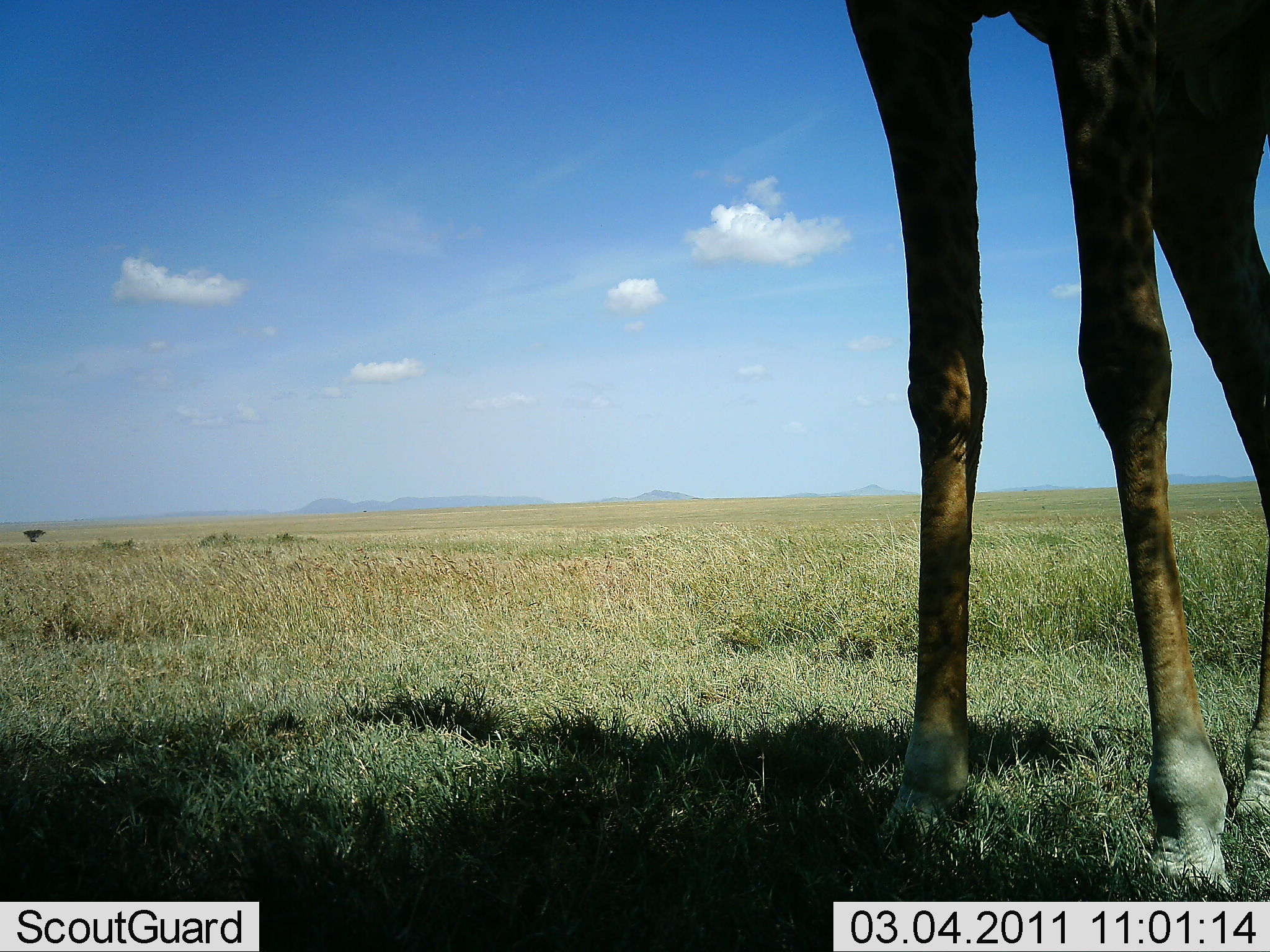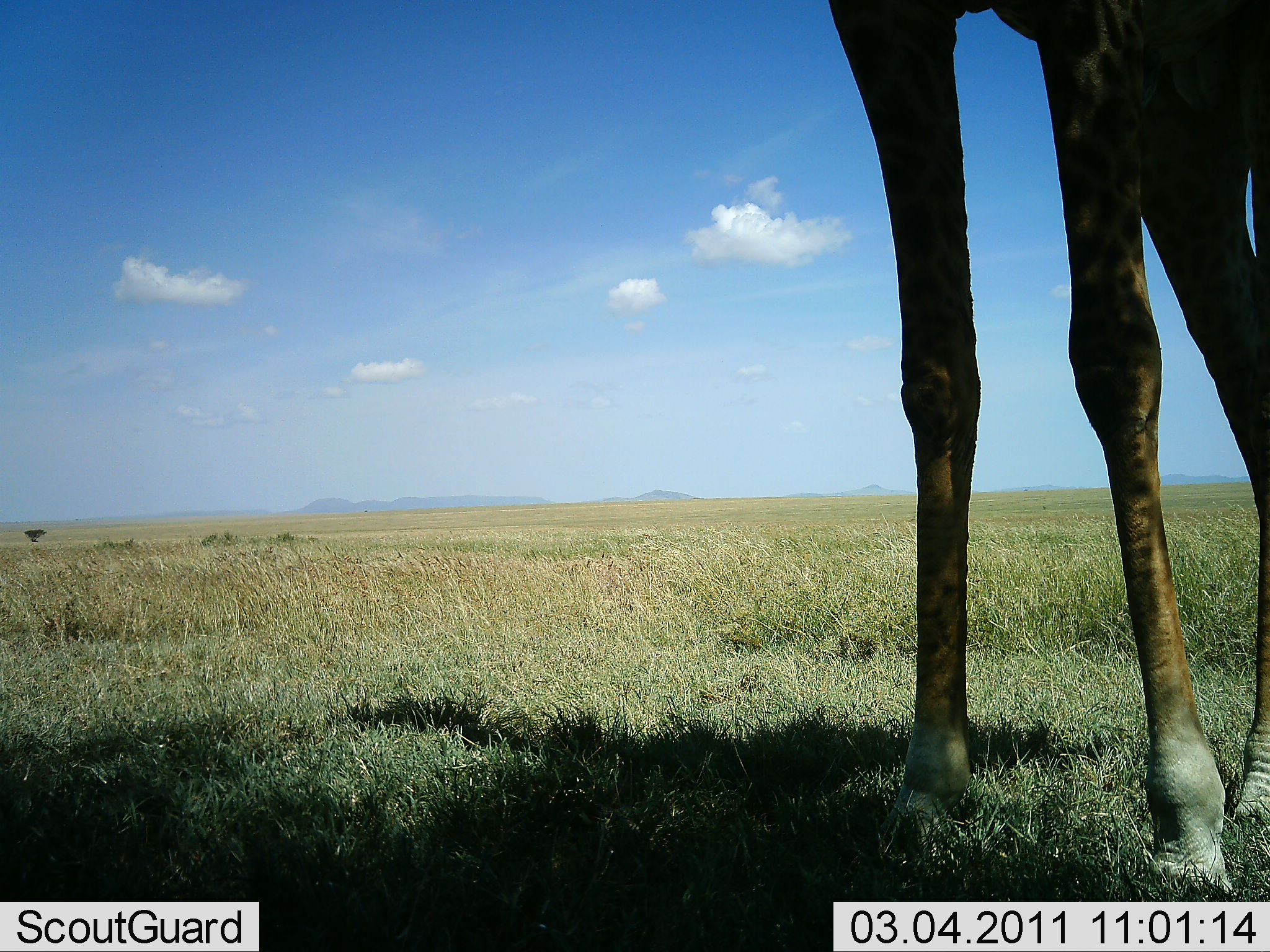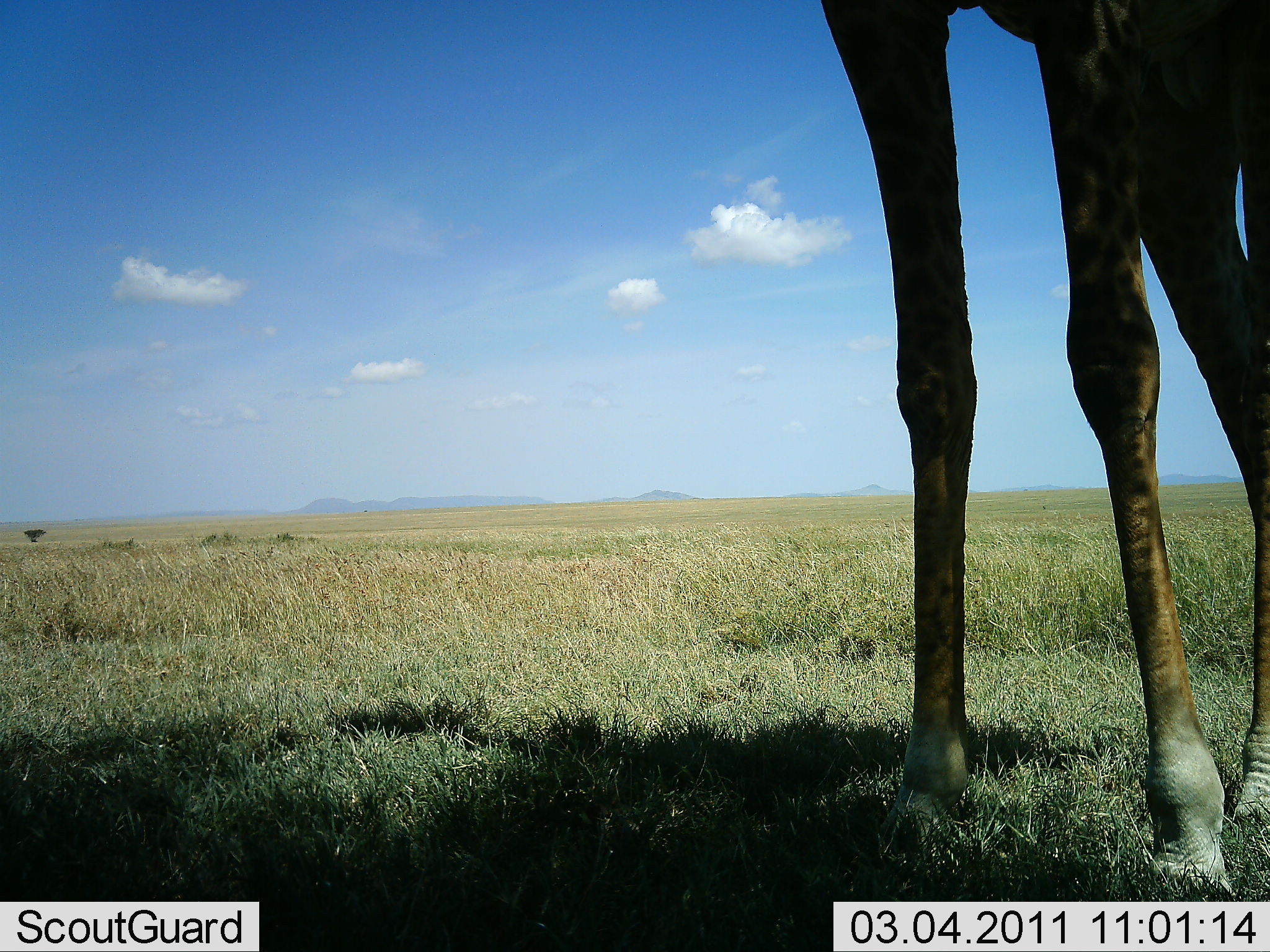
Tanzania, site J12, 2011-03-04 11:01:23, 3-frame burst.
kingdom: Animalia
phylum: Chordata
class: Mammalia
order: Artiodactyla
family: Giraffidae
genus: Giraffa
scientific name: Giraffa camelopardalis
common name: giraffe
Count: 1.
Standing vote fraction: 100%.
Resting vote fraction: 0%.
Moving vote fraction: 0%.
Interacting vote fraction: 0%.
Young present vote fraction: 0%.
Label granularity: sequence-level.